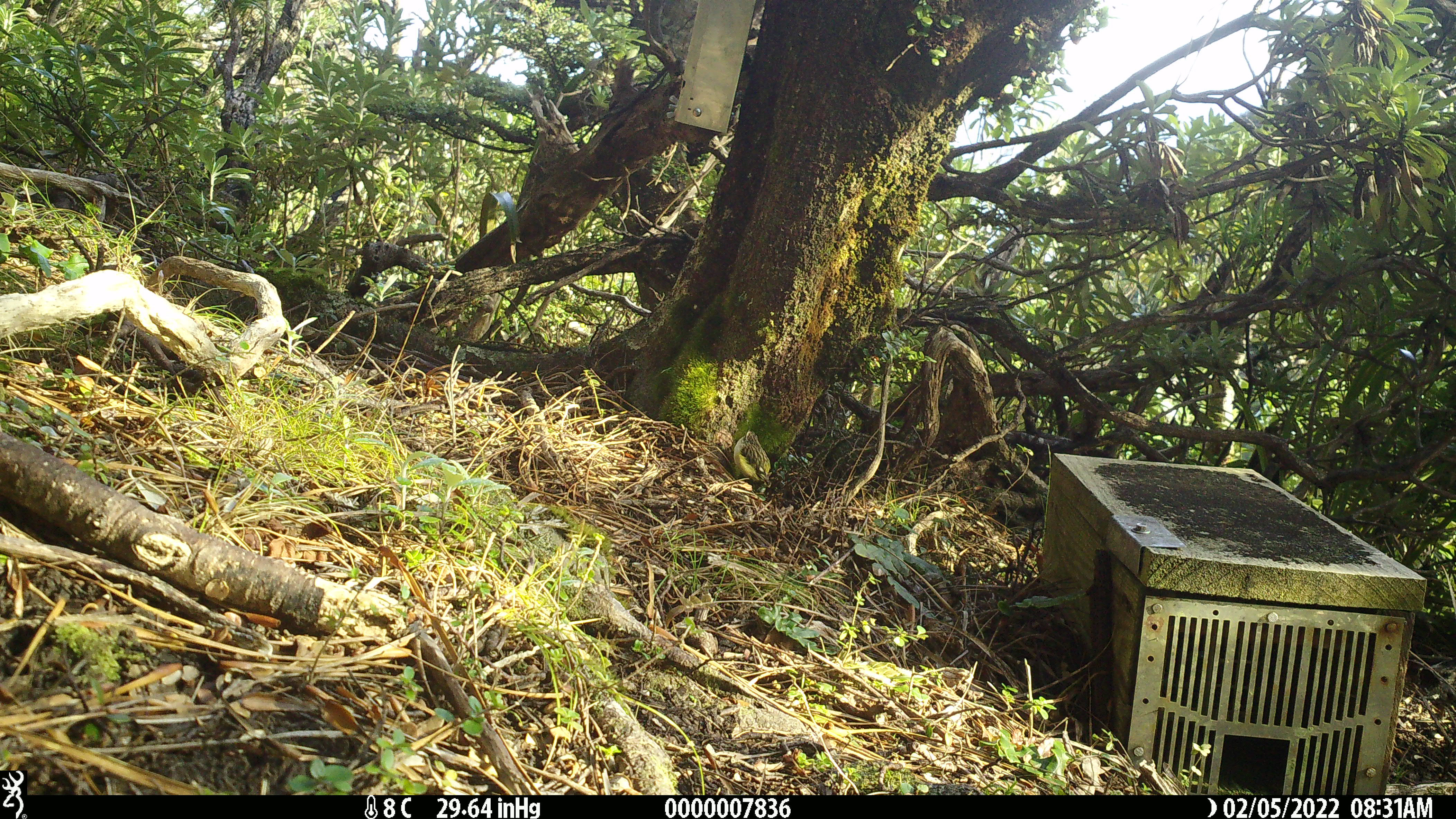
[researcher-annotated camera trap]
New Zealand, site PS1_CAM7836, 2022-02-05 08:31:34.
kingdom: Animalia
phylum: Chordata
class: Aves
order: Passeriformes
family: Acanthisittidae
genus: Acanthisitta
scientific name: Acanthisitta chloris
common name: rifleman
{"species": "rifleman (Acanthisitta chloris)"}